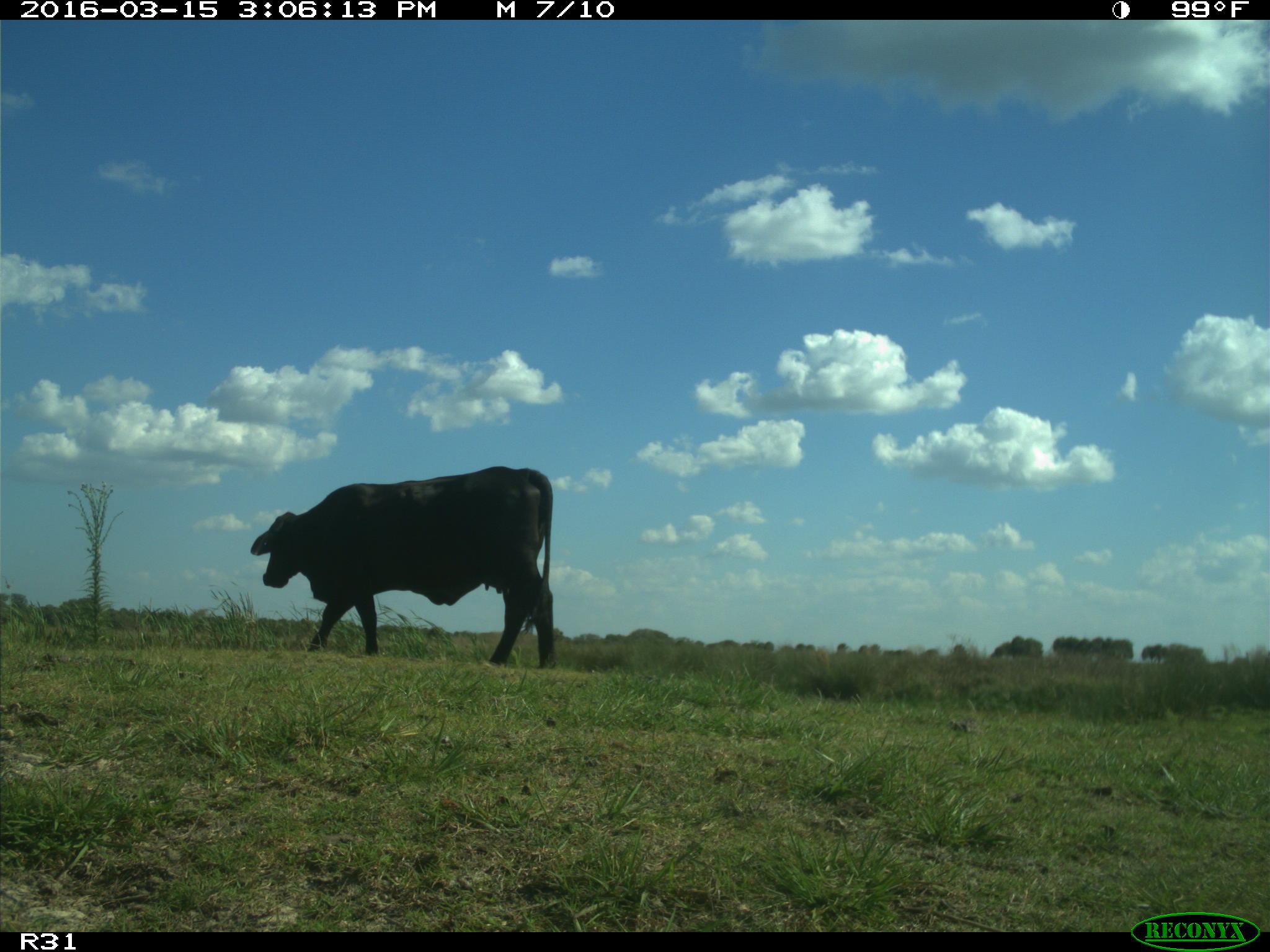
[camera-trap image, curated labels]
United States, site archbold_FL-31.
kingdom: Animalia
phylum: Chordata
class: Mammalia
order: Artiodactyla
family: Bovidae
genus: Bos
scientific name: Bos taurus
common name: domestic cow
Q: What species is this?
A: Bos taurus (domestic cow).